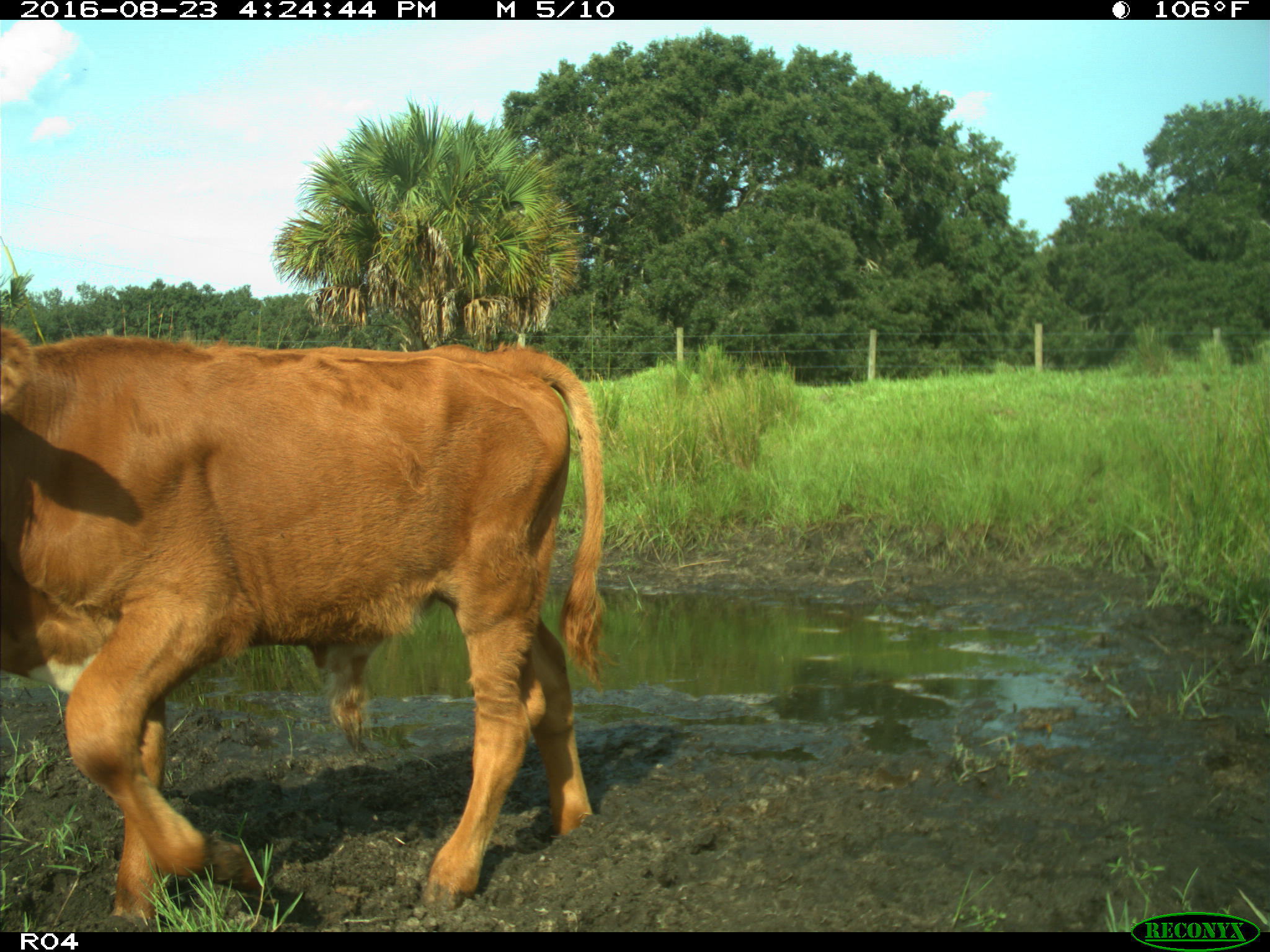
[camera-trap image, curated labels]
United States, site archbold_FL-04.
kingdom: Animalia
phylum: Chordata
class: Mammalia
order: Artiodactyla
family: Bovidae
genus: Bos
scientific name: Bos taurus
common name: domestic cow